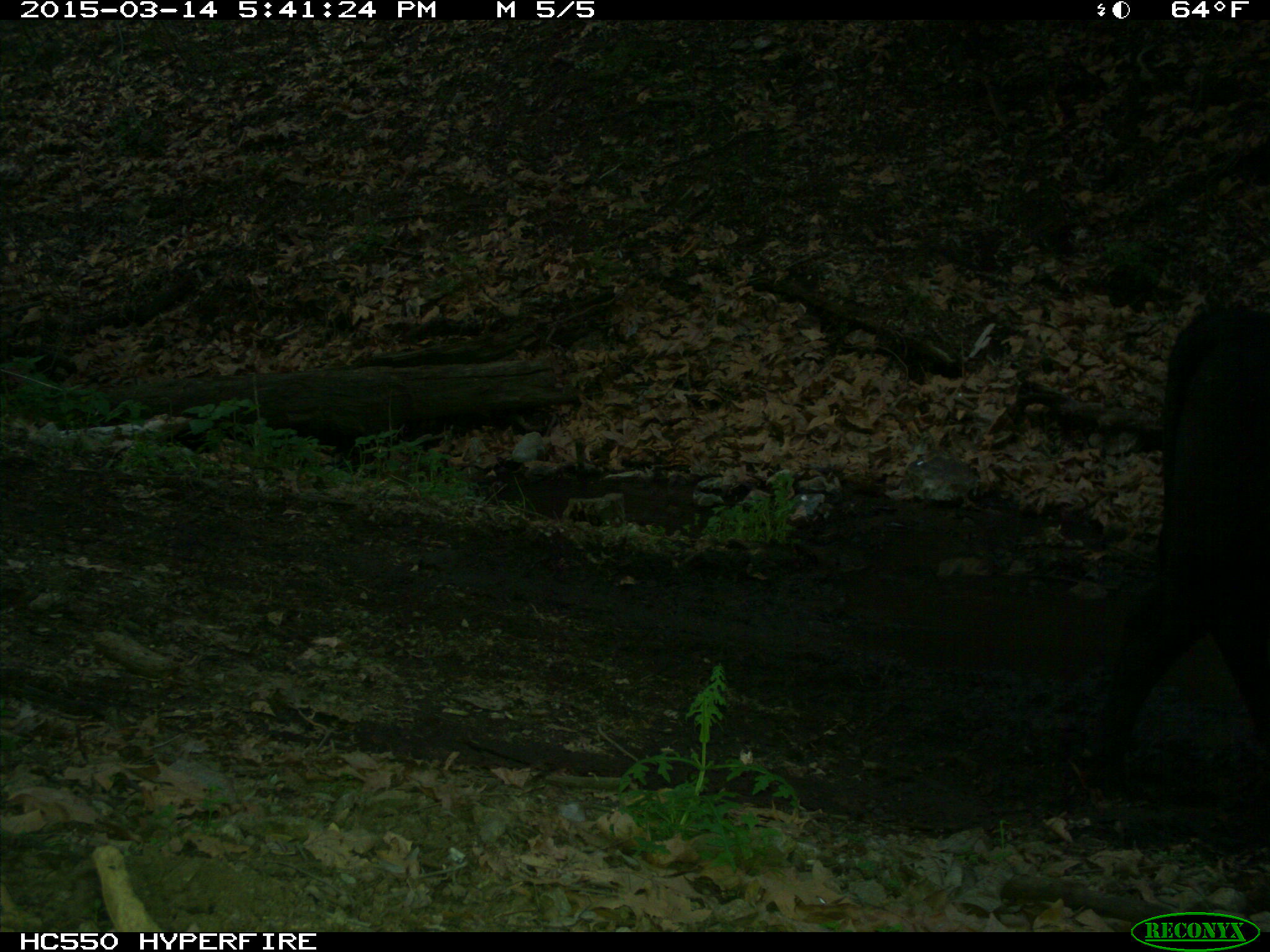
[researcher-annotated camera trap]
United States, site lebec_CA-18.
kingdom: Animalia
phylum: Chordata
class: Mammalia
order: Artiodactyla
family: Bovidae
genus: Bos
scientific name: Bos taurus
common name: domestic cow